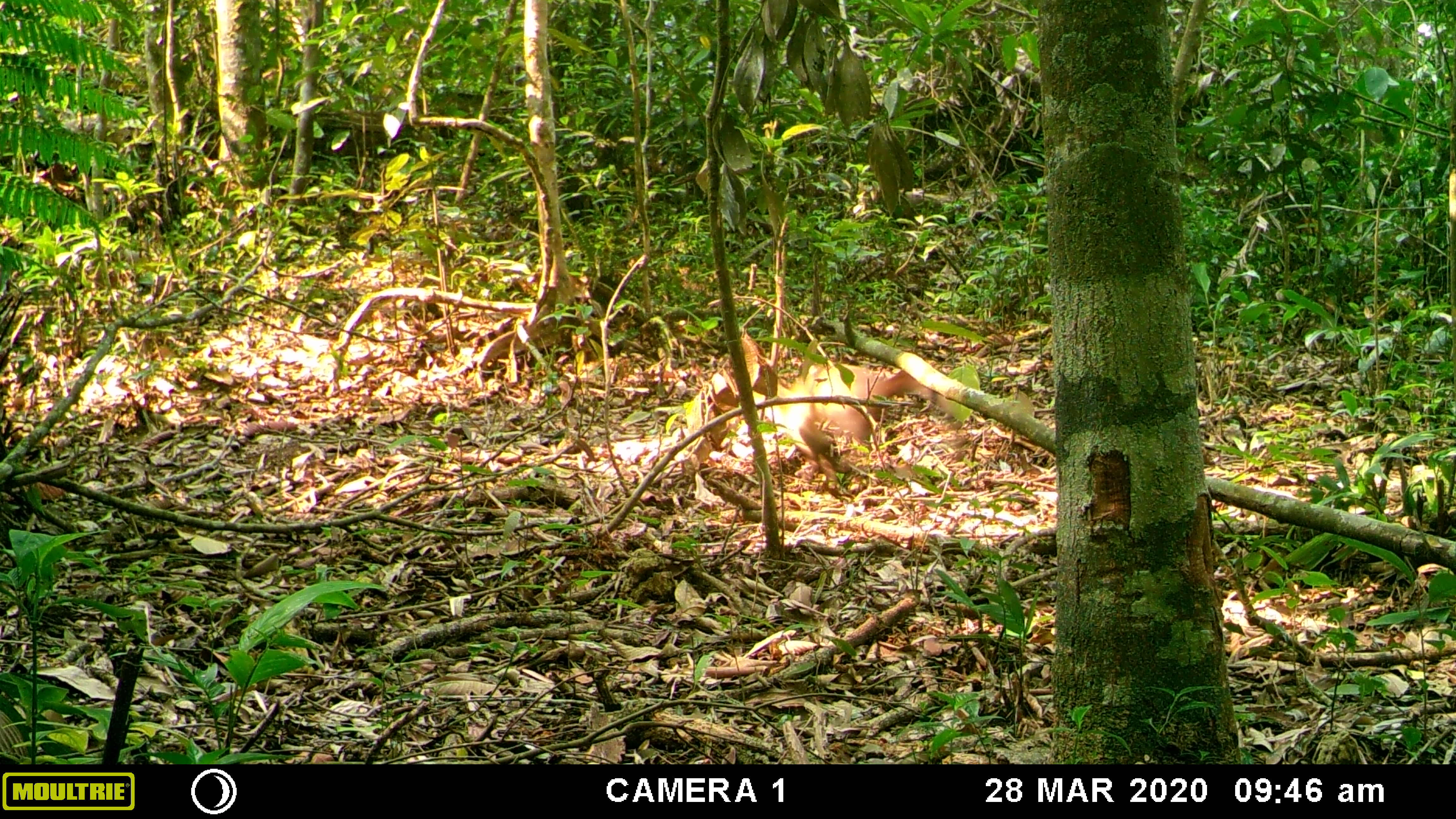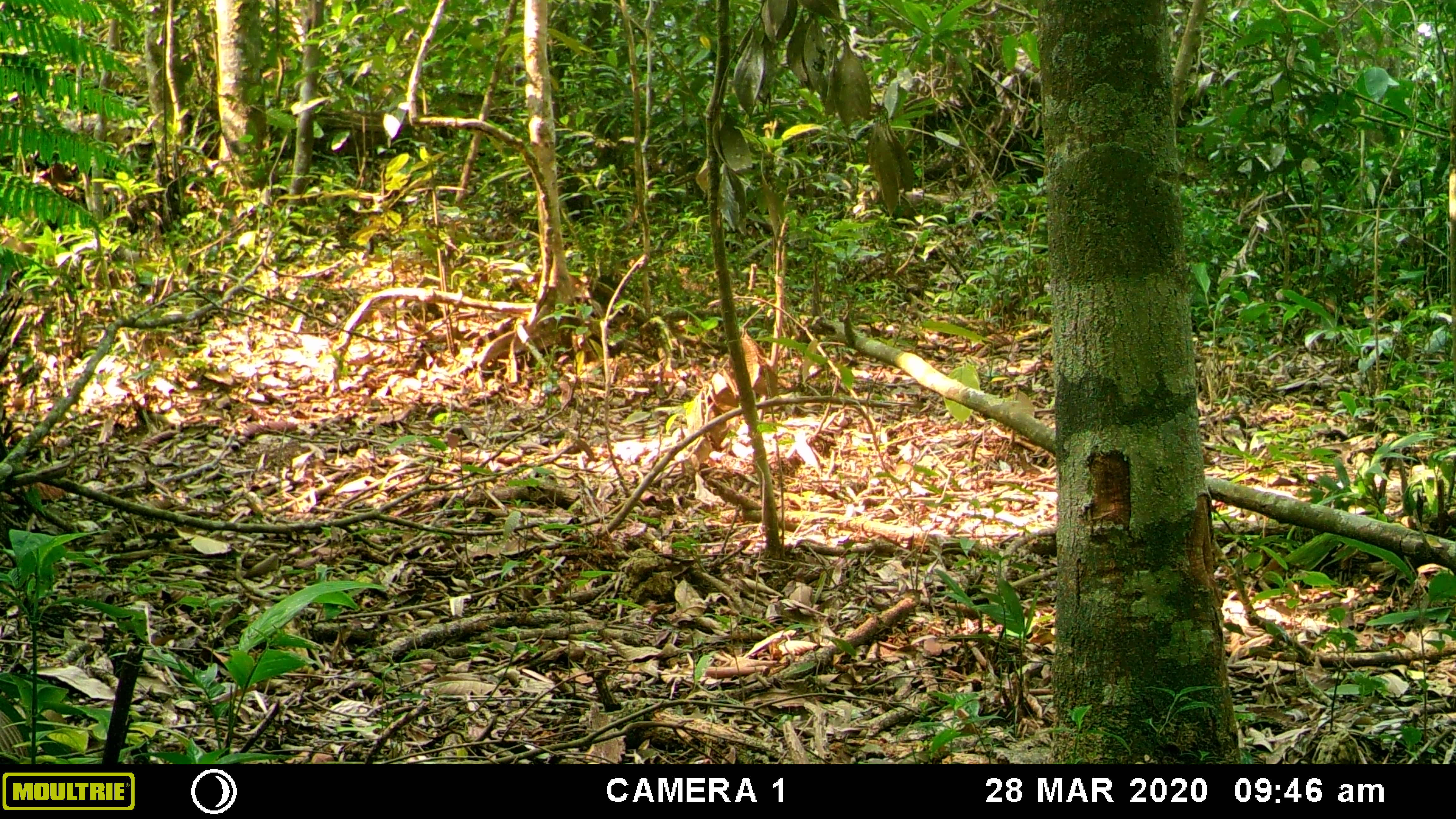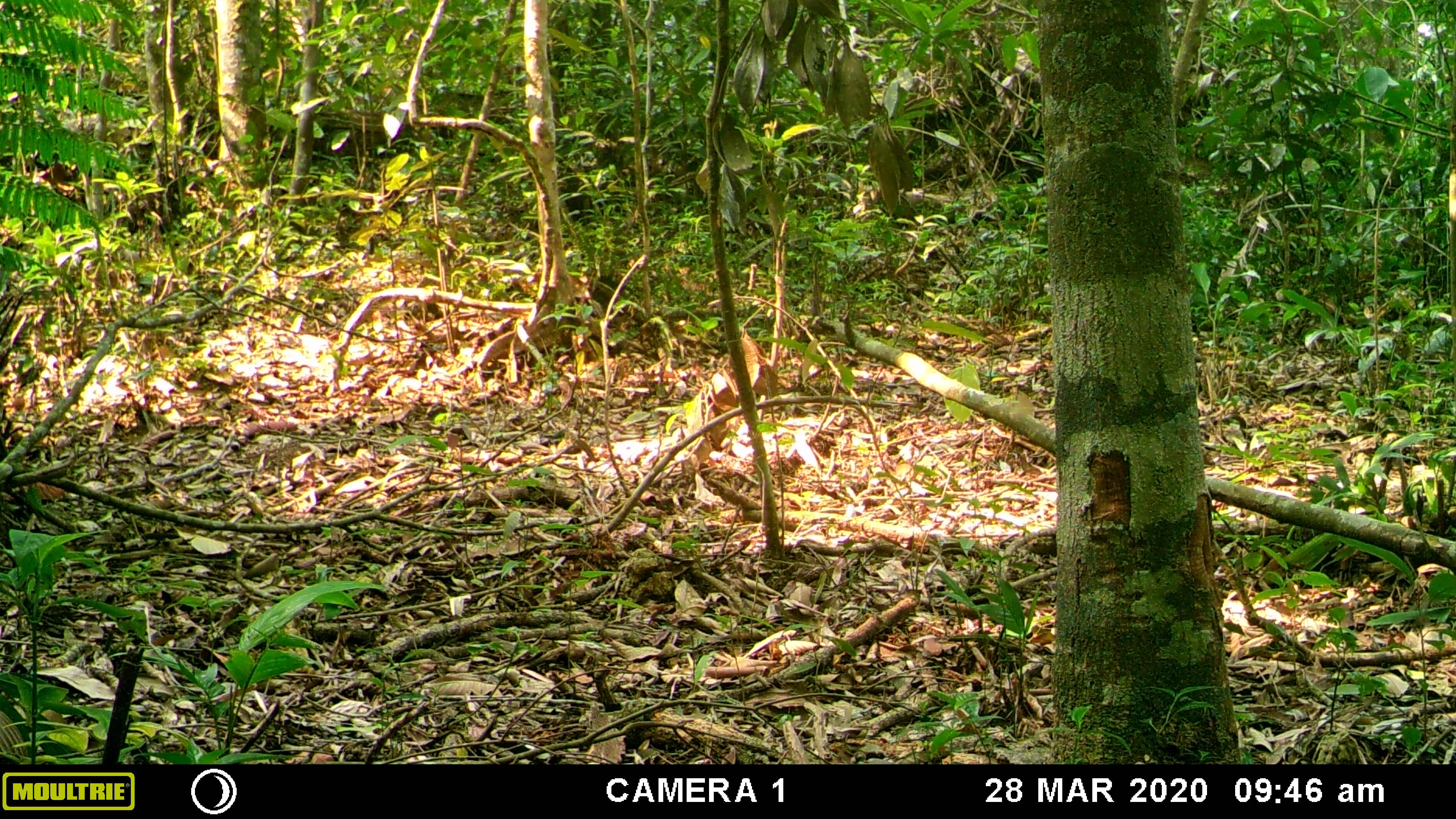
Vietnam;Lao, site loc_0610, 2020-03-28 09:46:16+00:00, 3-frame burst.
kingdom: Animalia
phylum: Chordata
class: Mammalia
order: Carnivora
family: Mustelidae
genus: Martes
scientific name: Martes flavigula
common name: yellow-throated marten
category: yellow throated marten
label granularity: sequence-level